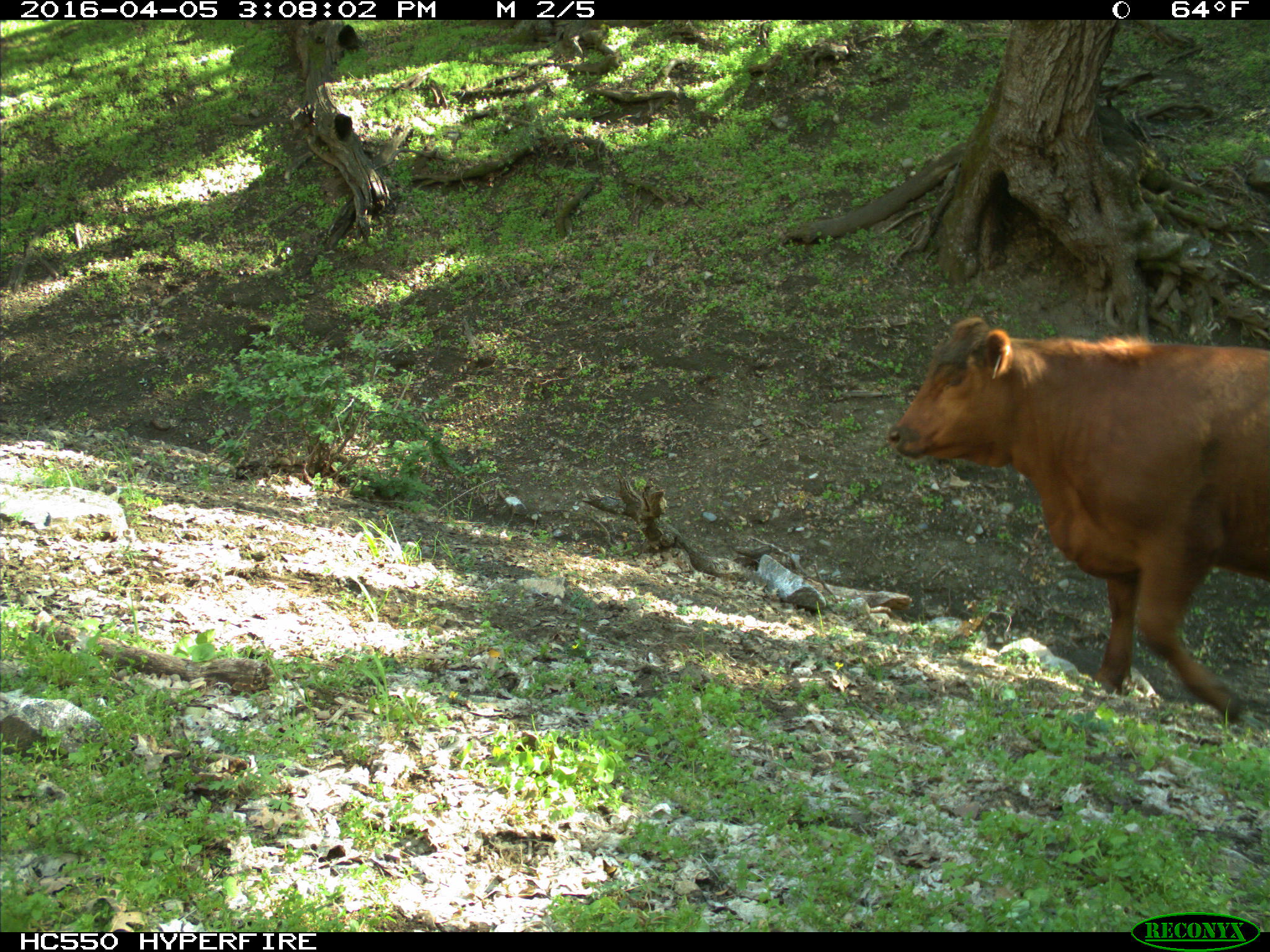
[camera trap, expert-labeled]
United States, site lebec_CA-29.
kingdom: Animalia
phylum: Chordata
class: Mammalia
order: Artiodactyla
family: Bovidae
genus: Bos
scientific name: Bos taurus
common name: domestic cow